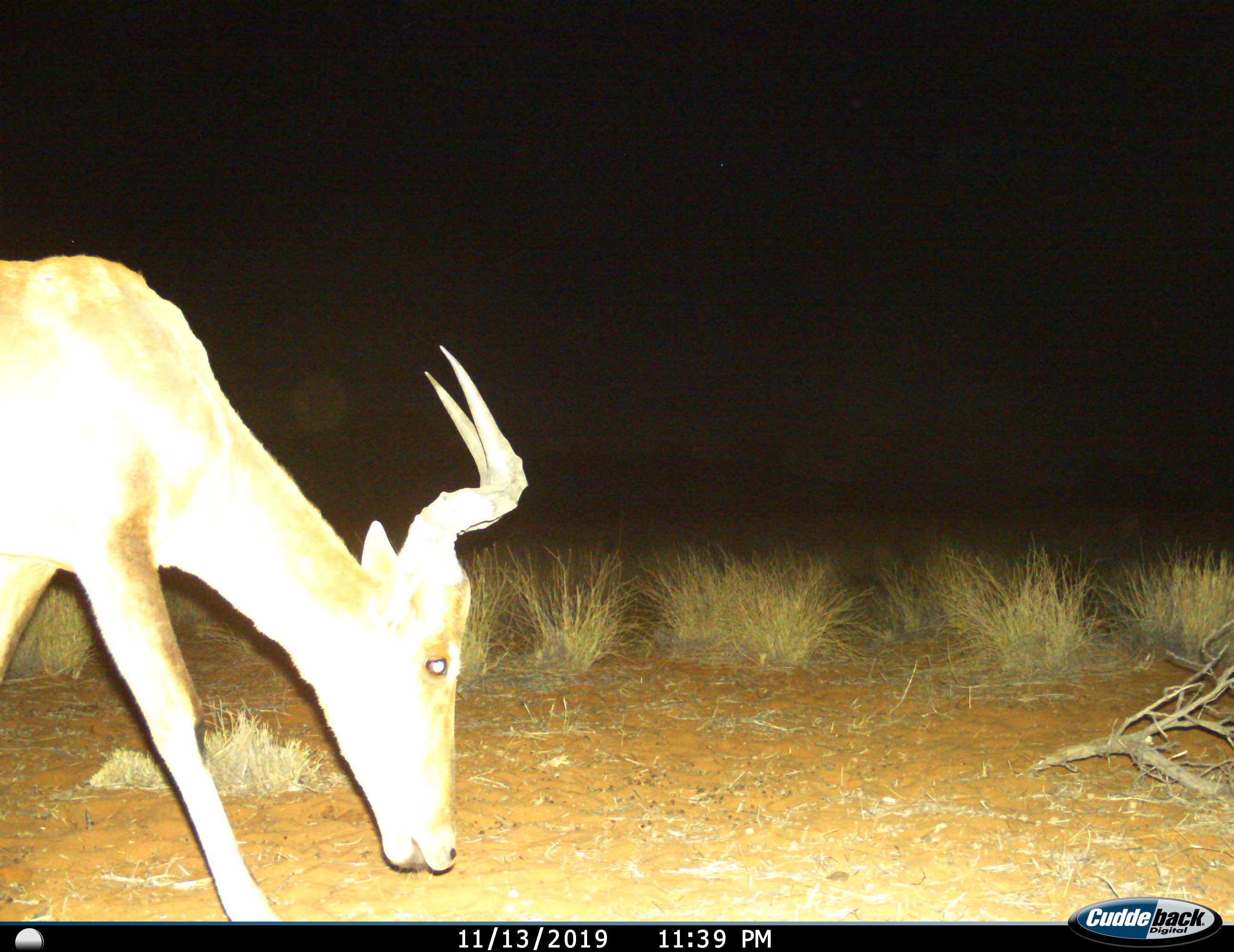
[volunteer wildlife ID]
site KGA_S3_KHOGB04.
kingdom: Animalia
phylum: Chordata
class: Mammalia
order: Artiodactyla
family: Bovidae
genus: Alcelaphus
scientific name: Alcelaphus buselaphus caama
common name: red hartebeest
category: hartebeestred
Hartebeestred (red hartebeest) (Alcelaphus buselaphus caama), count 1. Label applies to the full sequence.